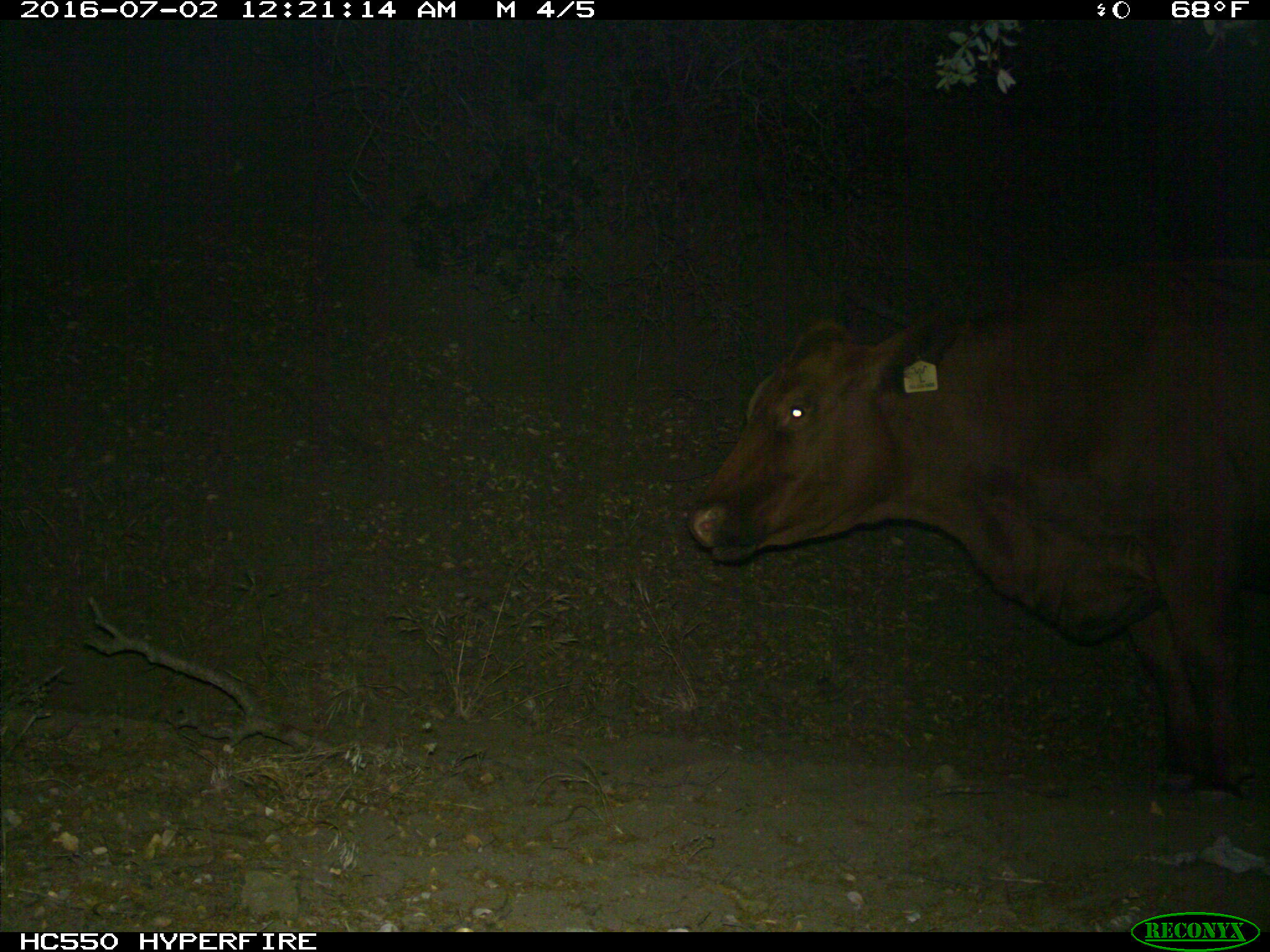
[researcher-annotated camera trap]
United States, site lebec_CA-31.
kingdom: Animalia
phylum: Chordata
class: Mammalia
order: Artiodactyla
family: Bovidae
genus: Bos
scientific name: Bos taurus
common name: domestic cow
Bos taurus (domestic cow).